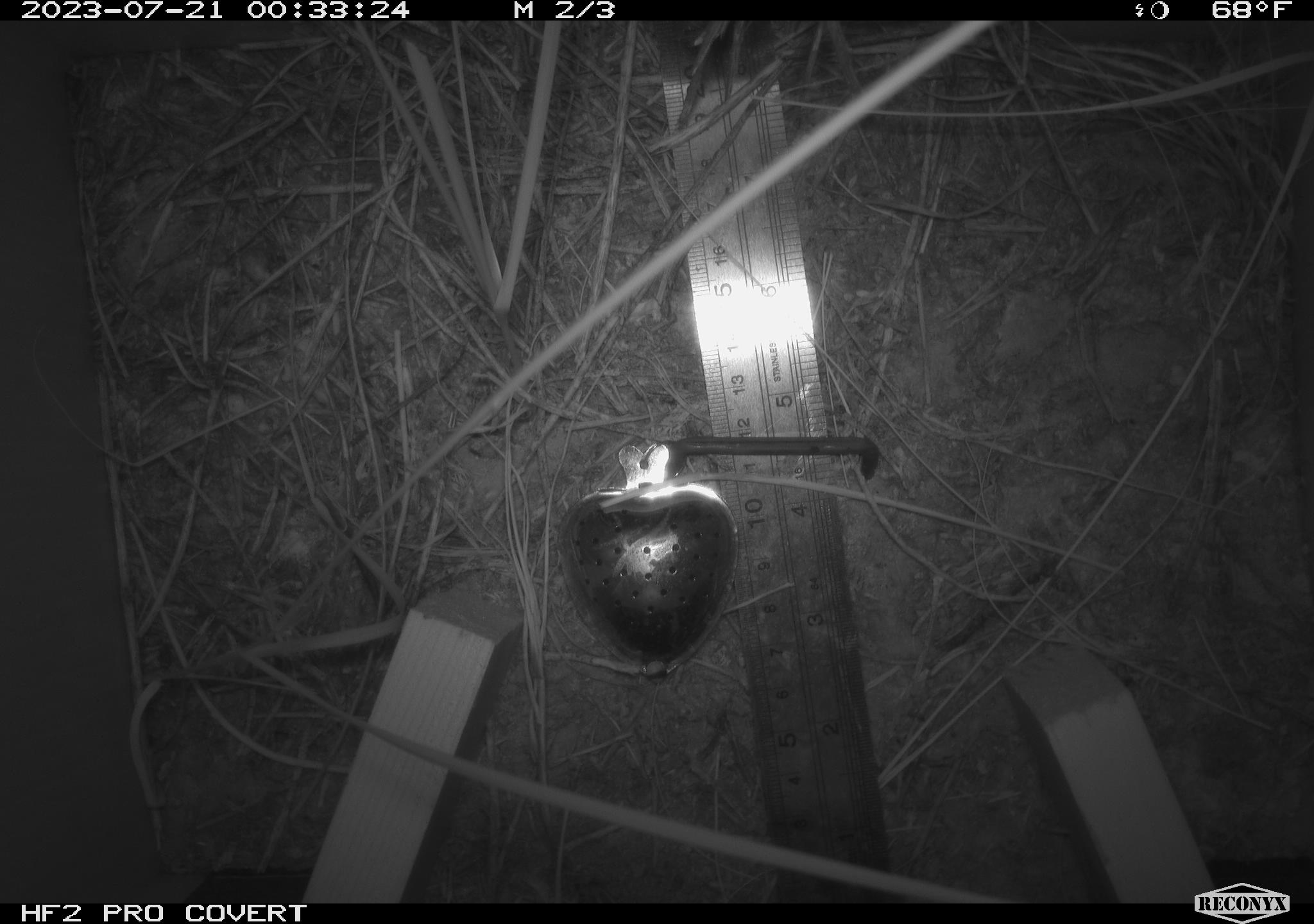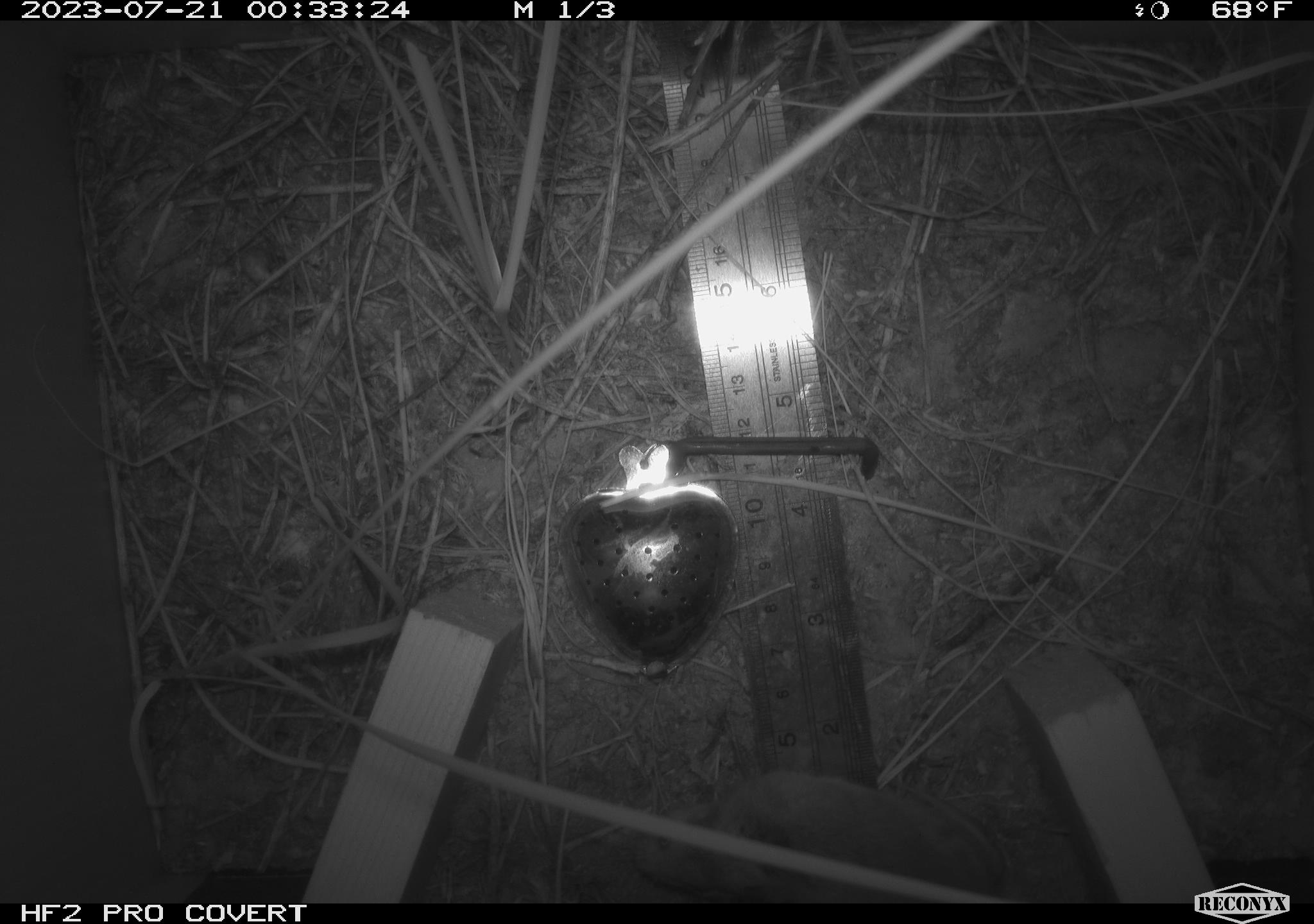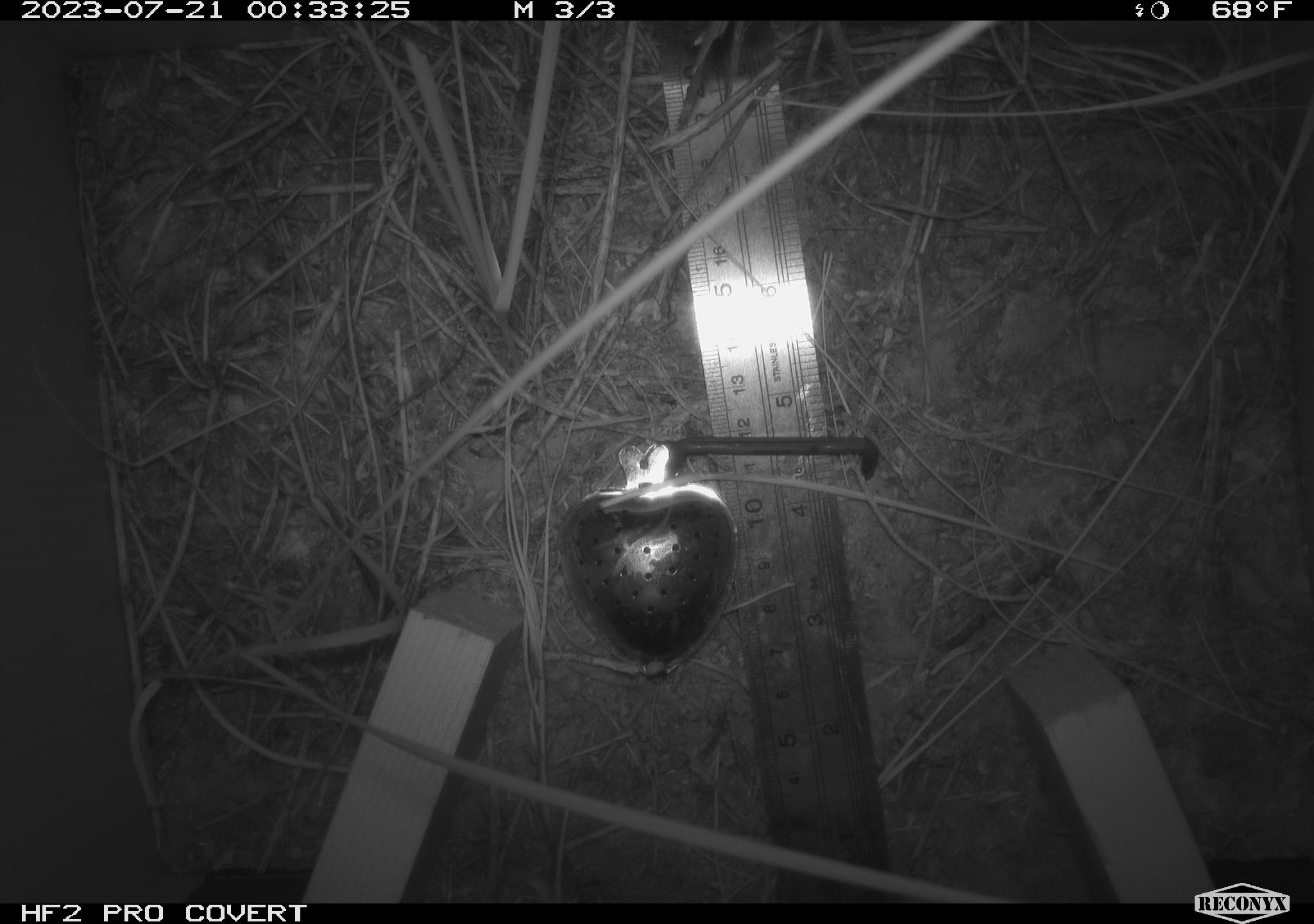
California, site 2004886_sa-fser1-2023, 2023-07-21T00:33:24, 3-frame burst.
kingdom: Animalia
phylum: Chordata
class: Mammalia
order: Rodentia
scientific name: Rodentia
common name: mouse species